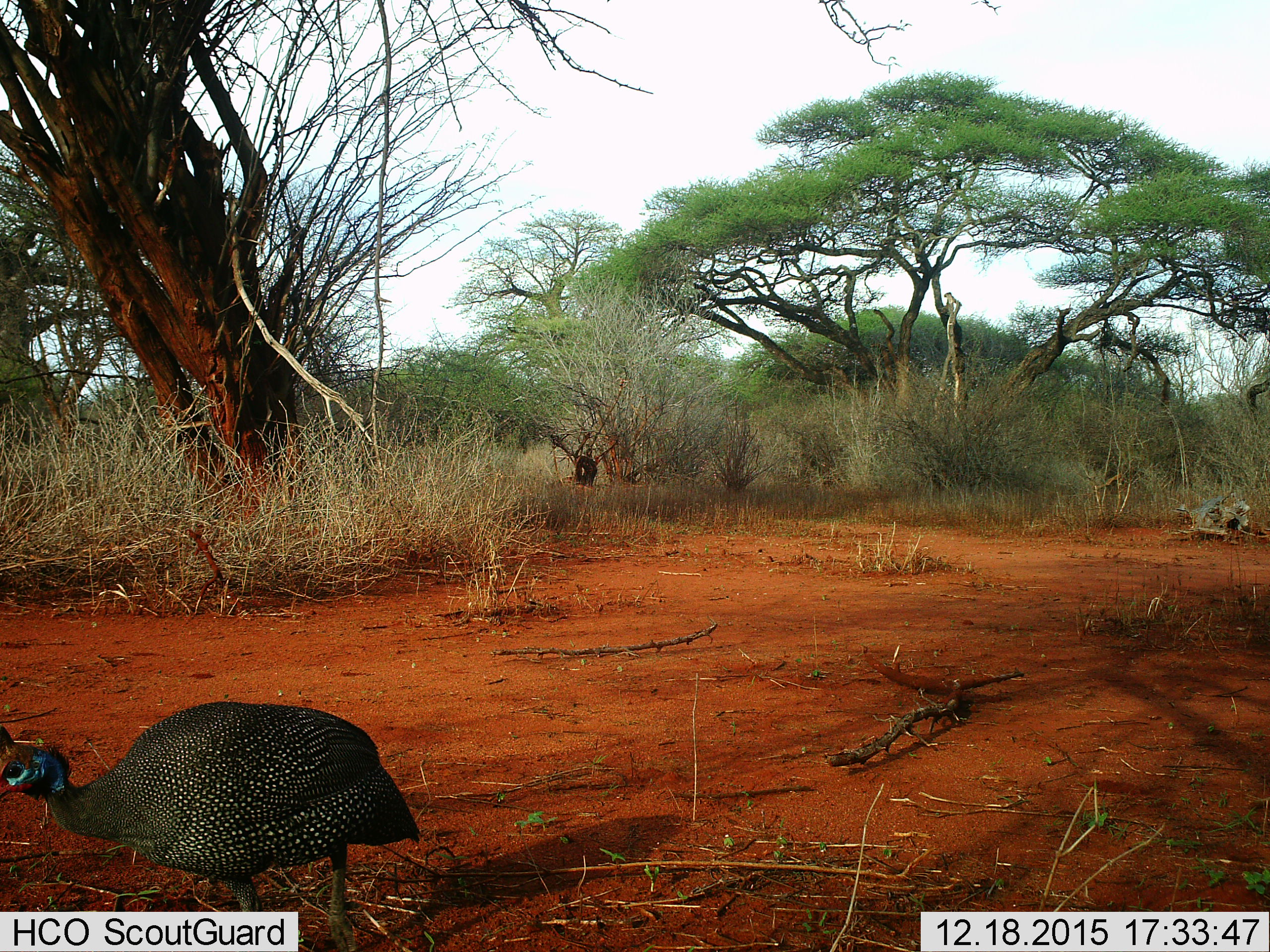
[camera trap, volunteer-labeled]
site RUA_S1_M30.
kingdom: Animalia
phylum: Chordata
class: Aves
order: Galliformes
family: Numididae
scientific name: Numididae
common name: guineafowl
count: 1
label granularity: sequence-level